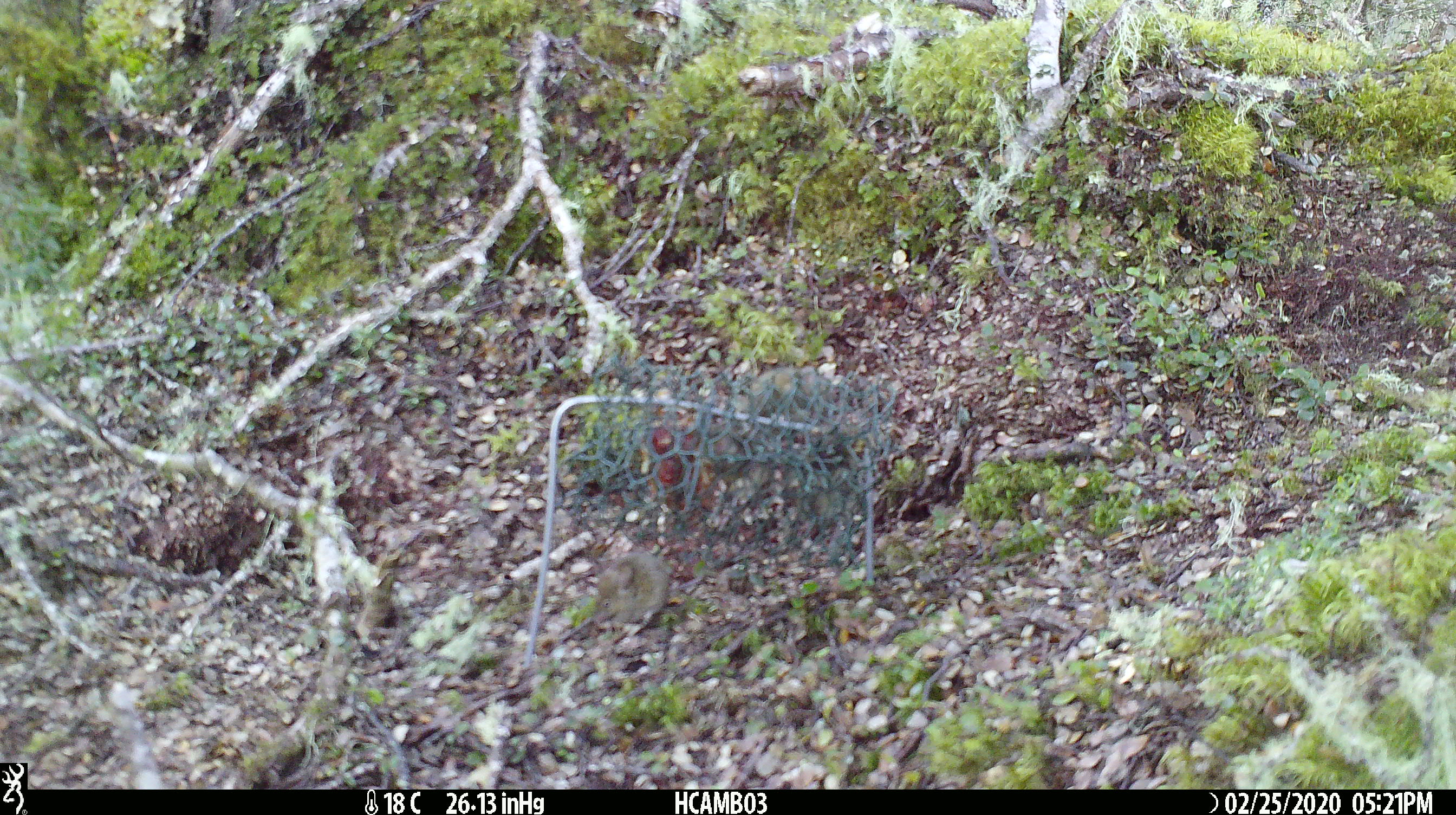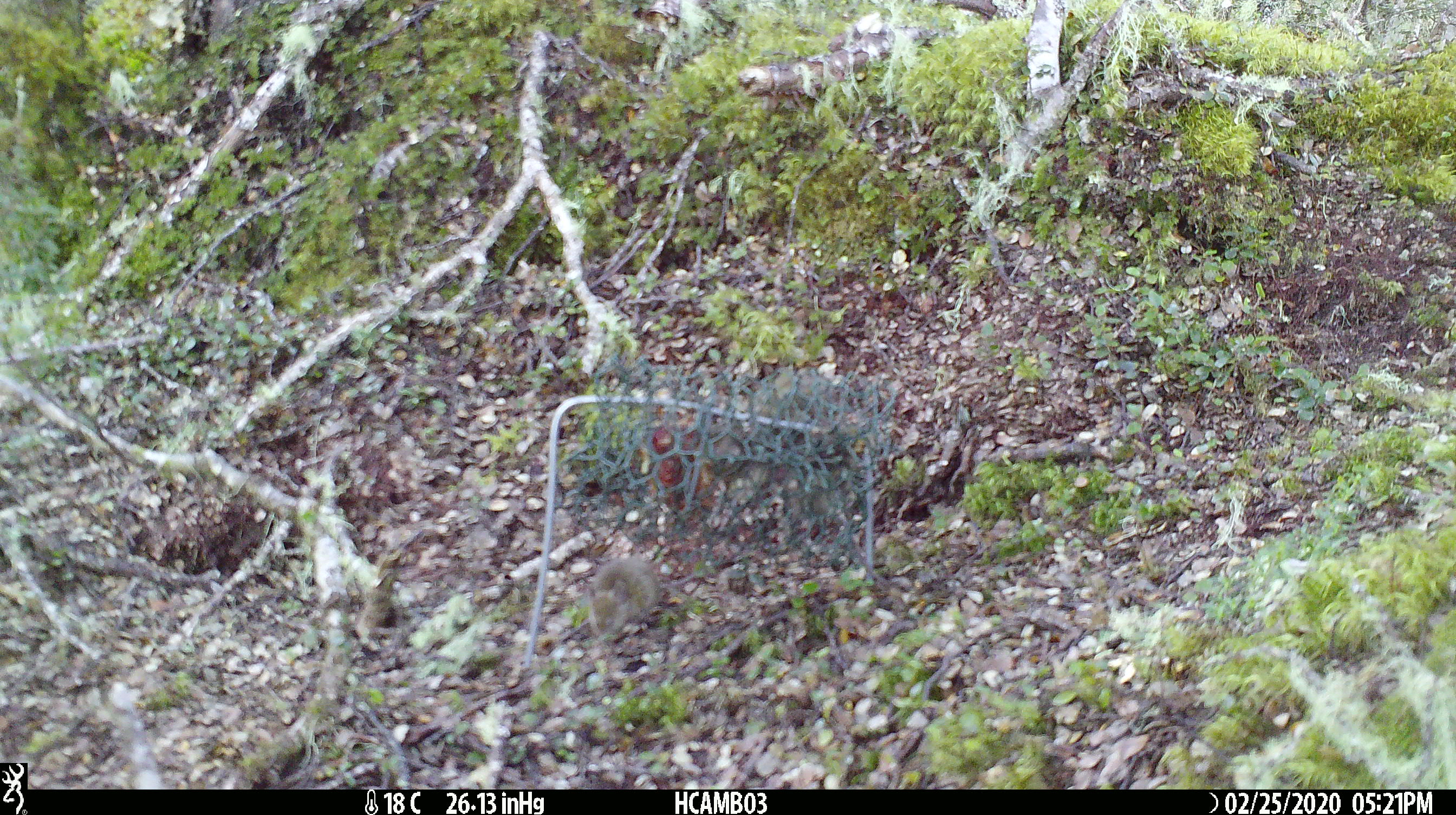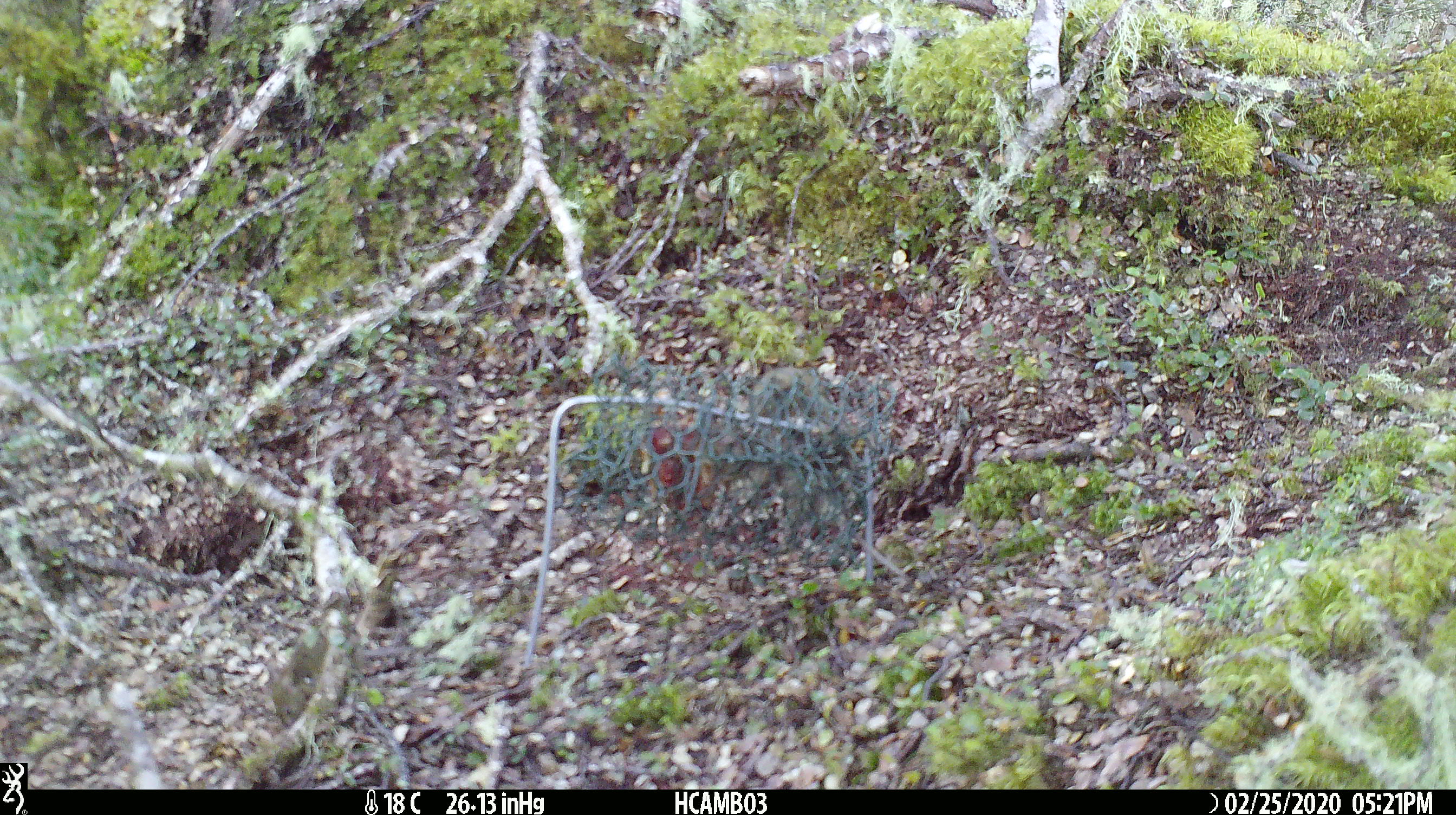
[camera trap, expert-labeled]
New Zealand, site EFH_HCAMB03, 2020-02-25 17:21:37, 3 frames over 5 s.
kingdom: Animalia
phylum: Chordata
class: Mammalia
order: Rodentia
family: Muridae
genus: Mus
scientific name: Mus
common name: mouse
Mouse (Mus).